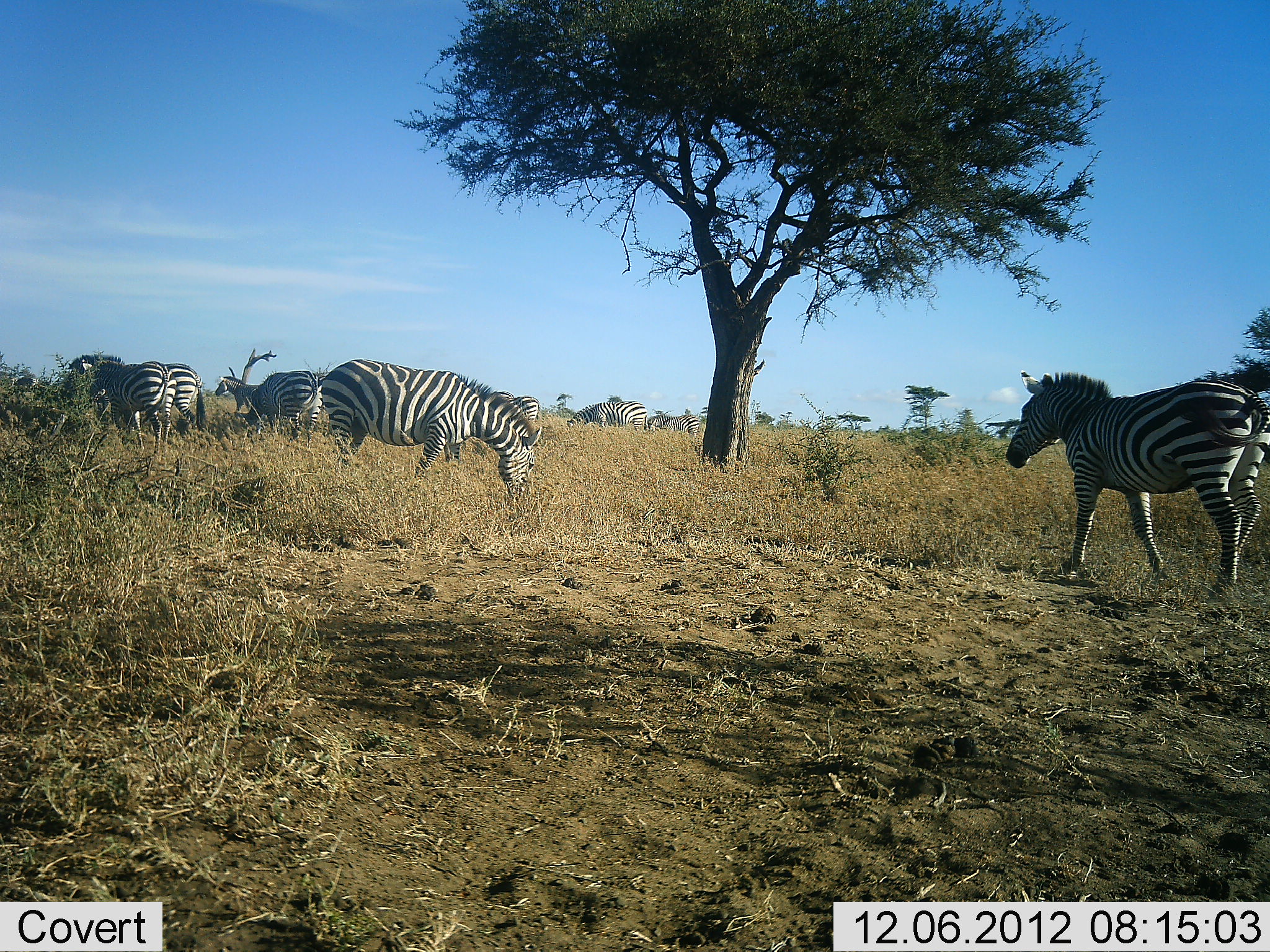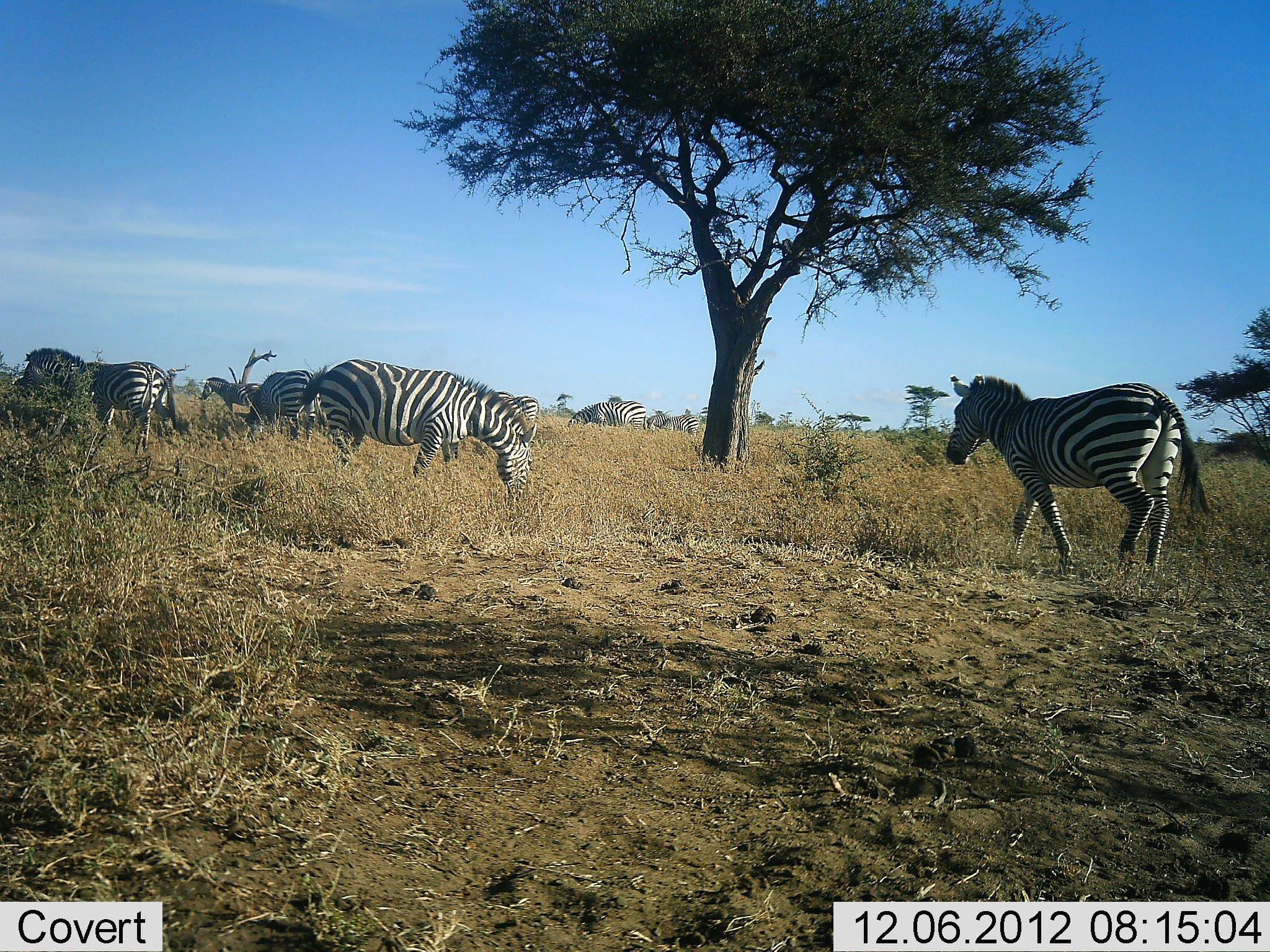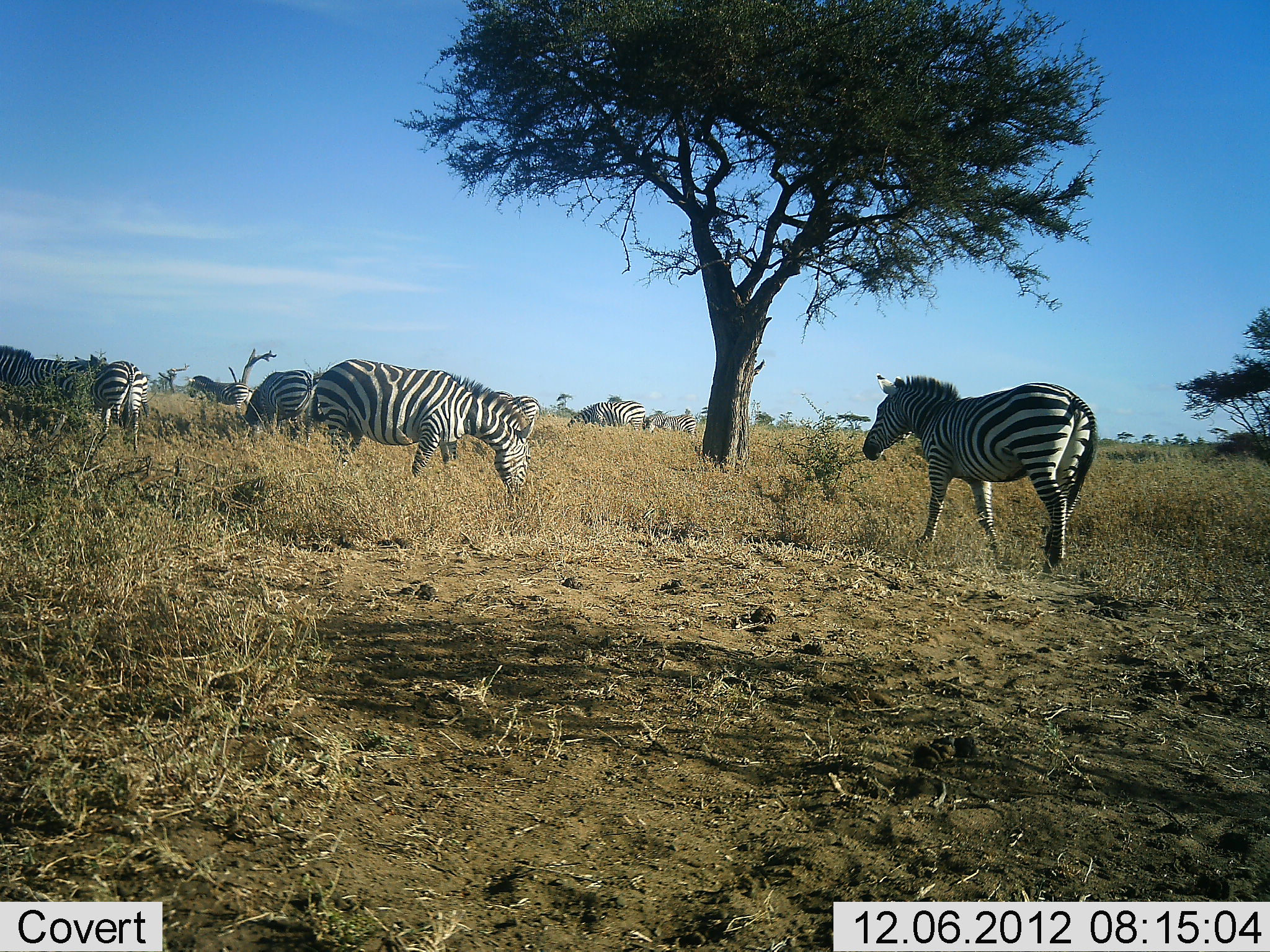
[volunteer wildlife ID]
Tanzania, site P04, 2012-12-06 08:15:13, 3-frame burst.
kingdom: Animalia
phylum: Chordata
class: Mammalia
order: Perissodactyla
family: Equidae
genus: Equus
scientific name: Equus quagga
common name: plains zebra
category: zebra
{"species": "zebra (plains zebra) (Equus quagga)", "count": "9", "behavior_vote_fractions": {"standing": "40%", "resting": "0%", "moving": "90%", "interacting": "0%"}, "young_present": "0%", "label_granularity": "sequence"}